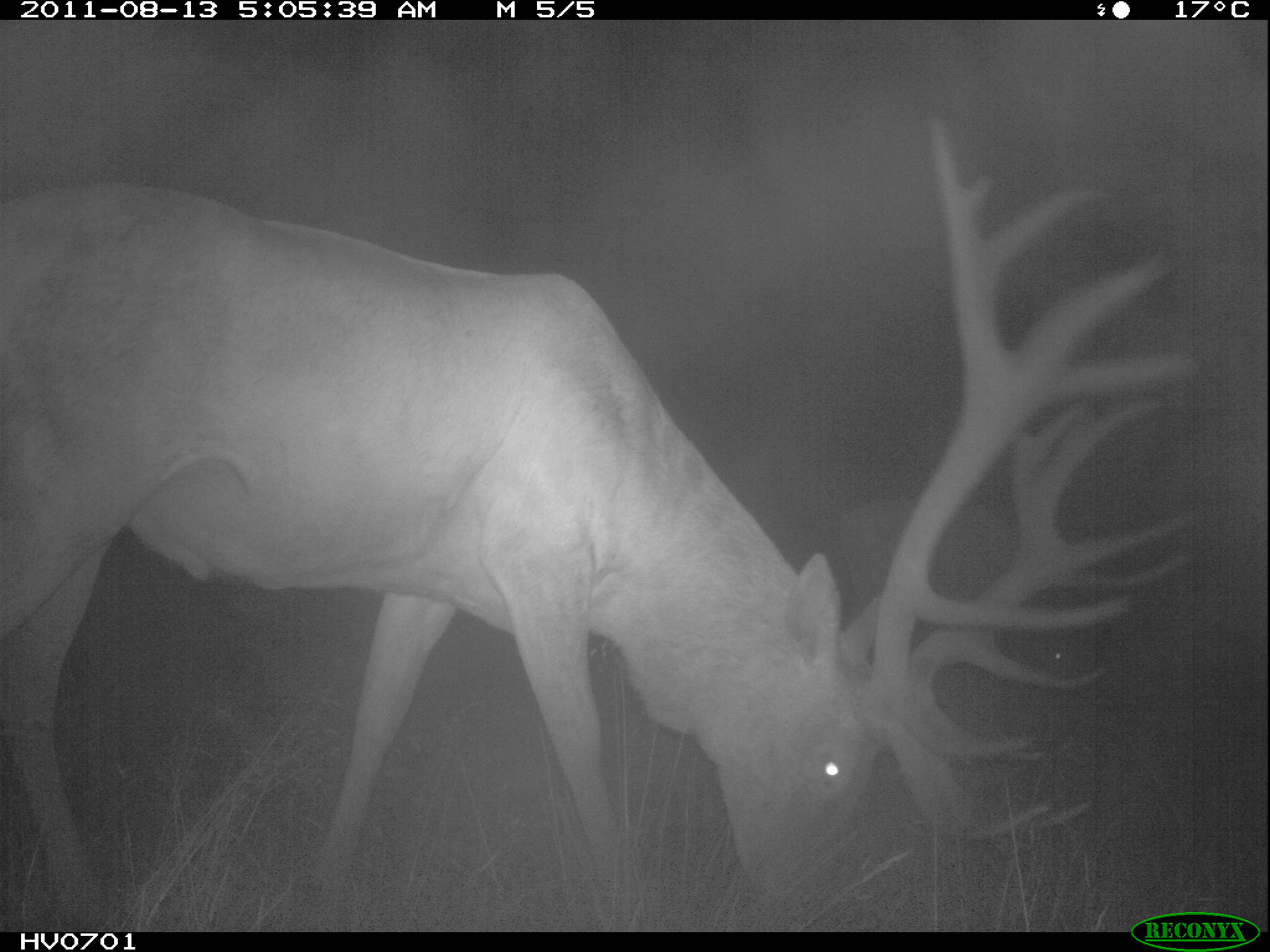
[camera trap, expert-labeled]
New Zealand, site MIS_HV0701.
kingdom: Animalia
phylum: Chordata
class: Mammalia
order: Artiodactyla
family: Cervidae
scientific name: Cervidae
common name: deer